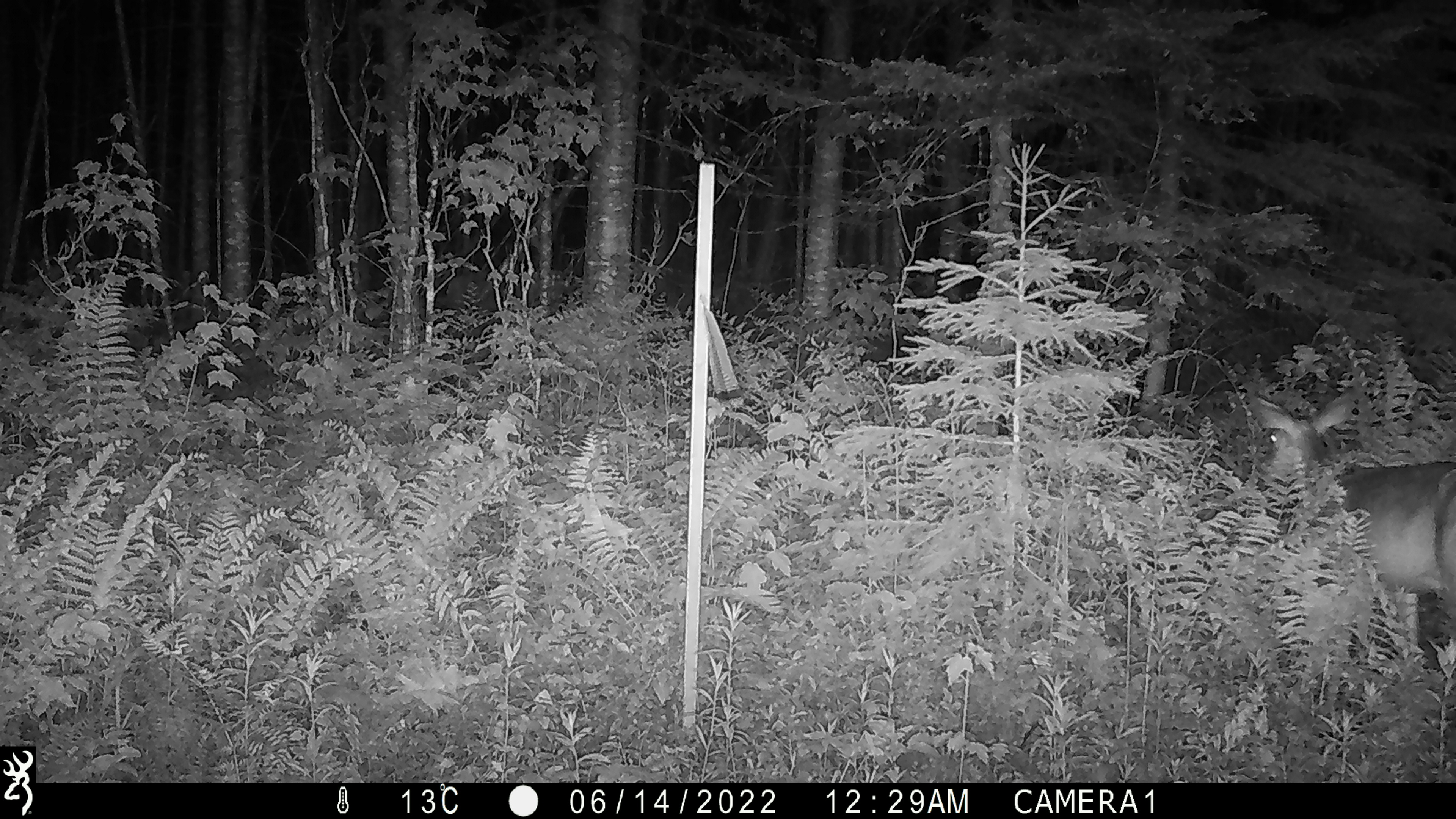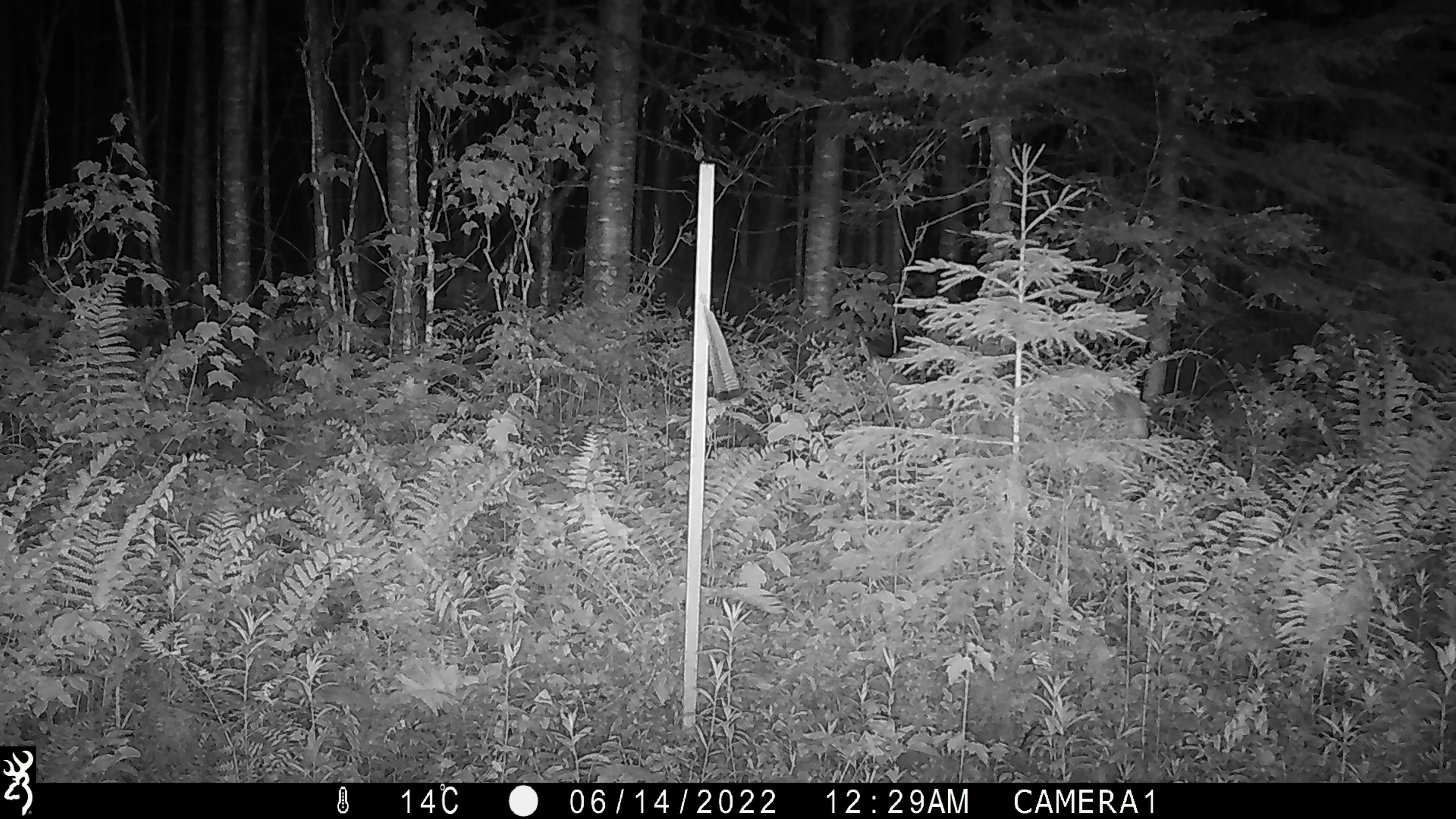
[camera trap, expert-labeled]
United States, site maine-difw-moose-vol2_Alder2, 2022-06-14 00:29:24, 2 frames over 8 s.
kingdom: Animalia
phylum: Chordata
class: Mammalia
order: Artiodactyla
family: Cervidae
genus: Odocoileus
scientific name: Odocoileus virginianus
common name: white-tailed deer